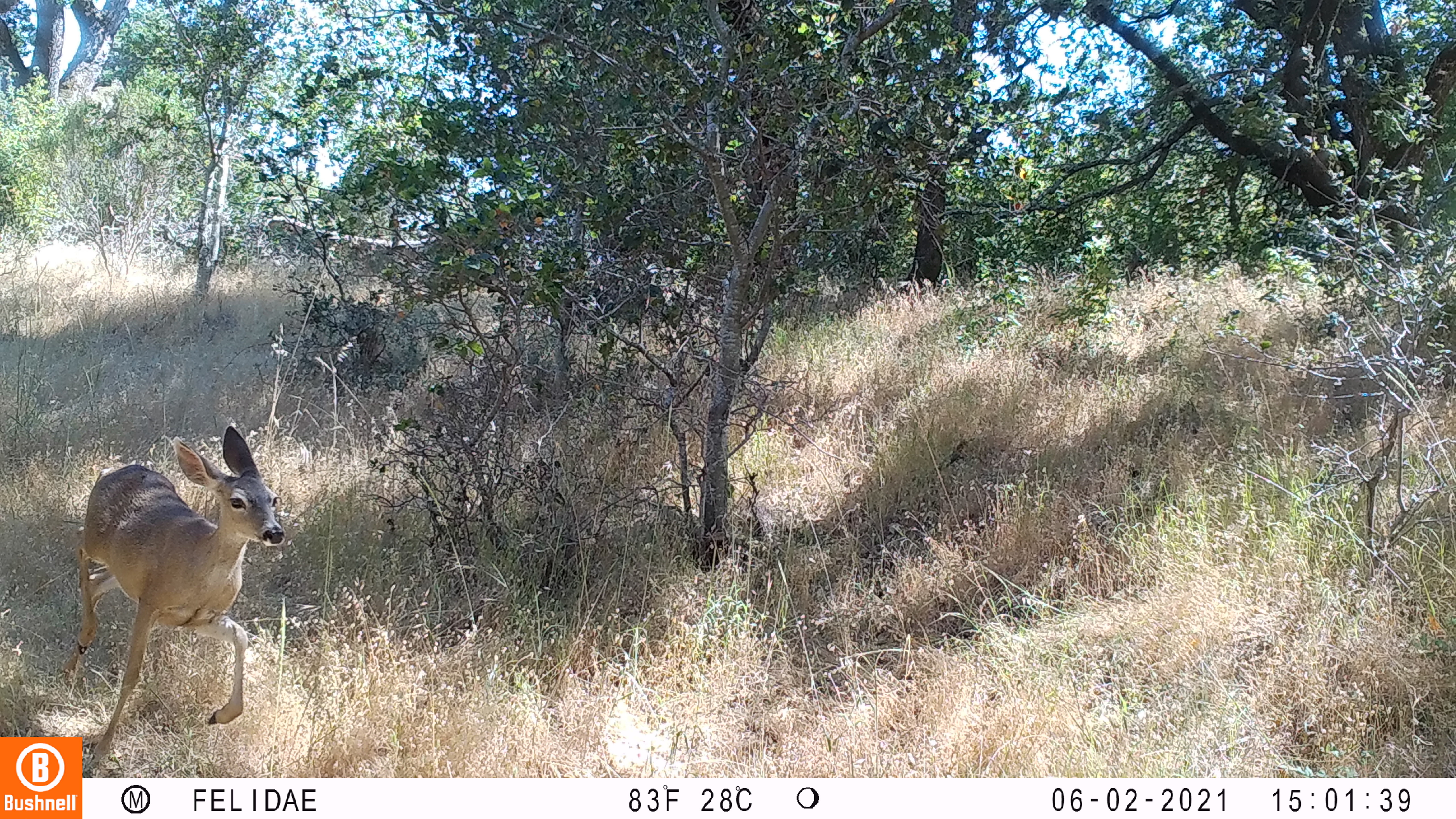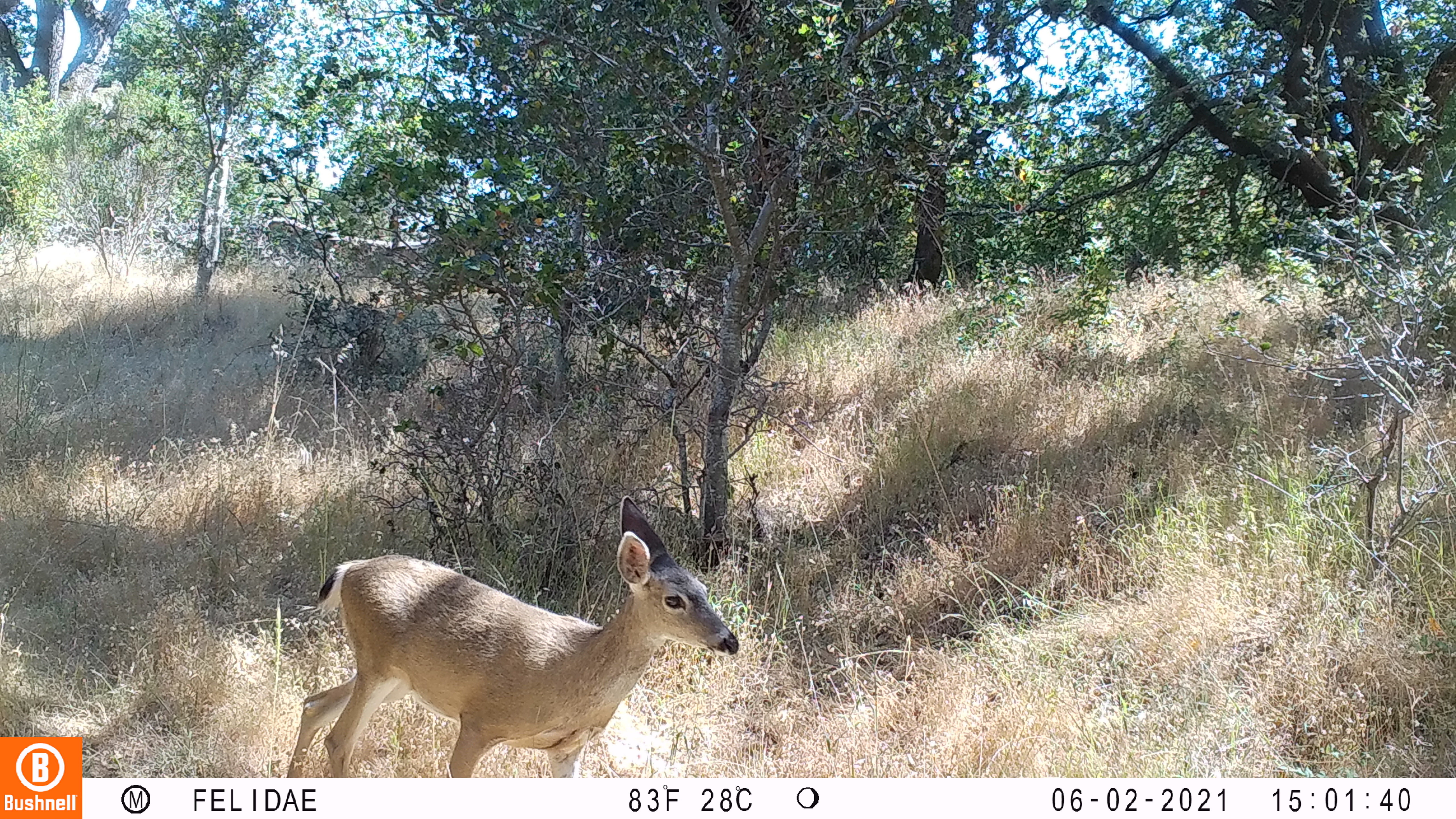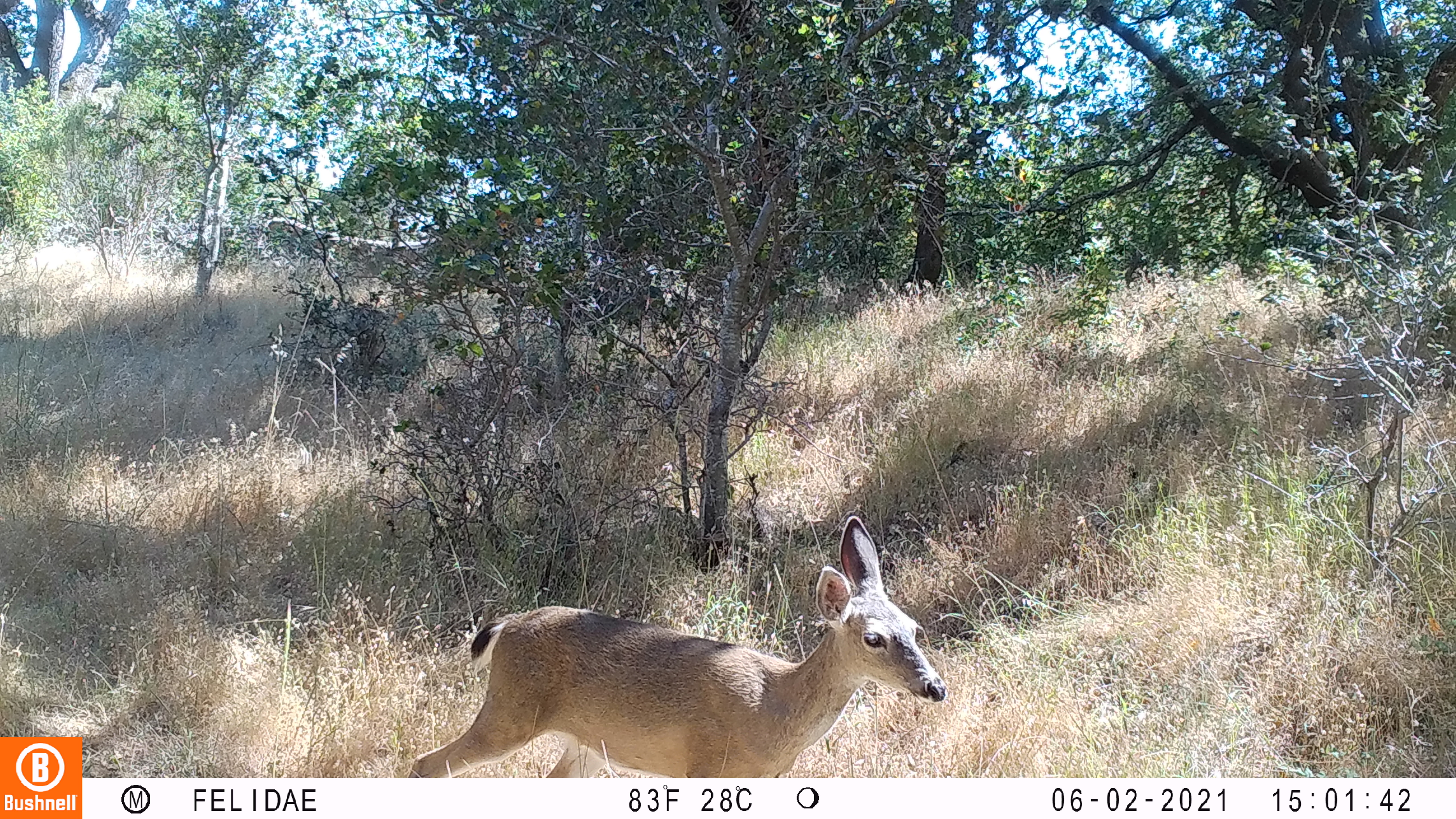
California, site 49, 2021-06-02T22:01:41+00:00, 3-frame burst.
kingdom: Animalia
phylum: Chordata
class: Mammalia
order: Artiodactyla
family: Cervidae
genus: Odocoileus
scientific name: Odocoileus hemionus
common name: mule deer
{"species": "mule deer (Odocoileus hemionus)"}